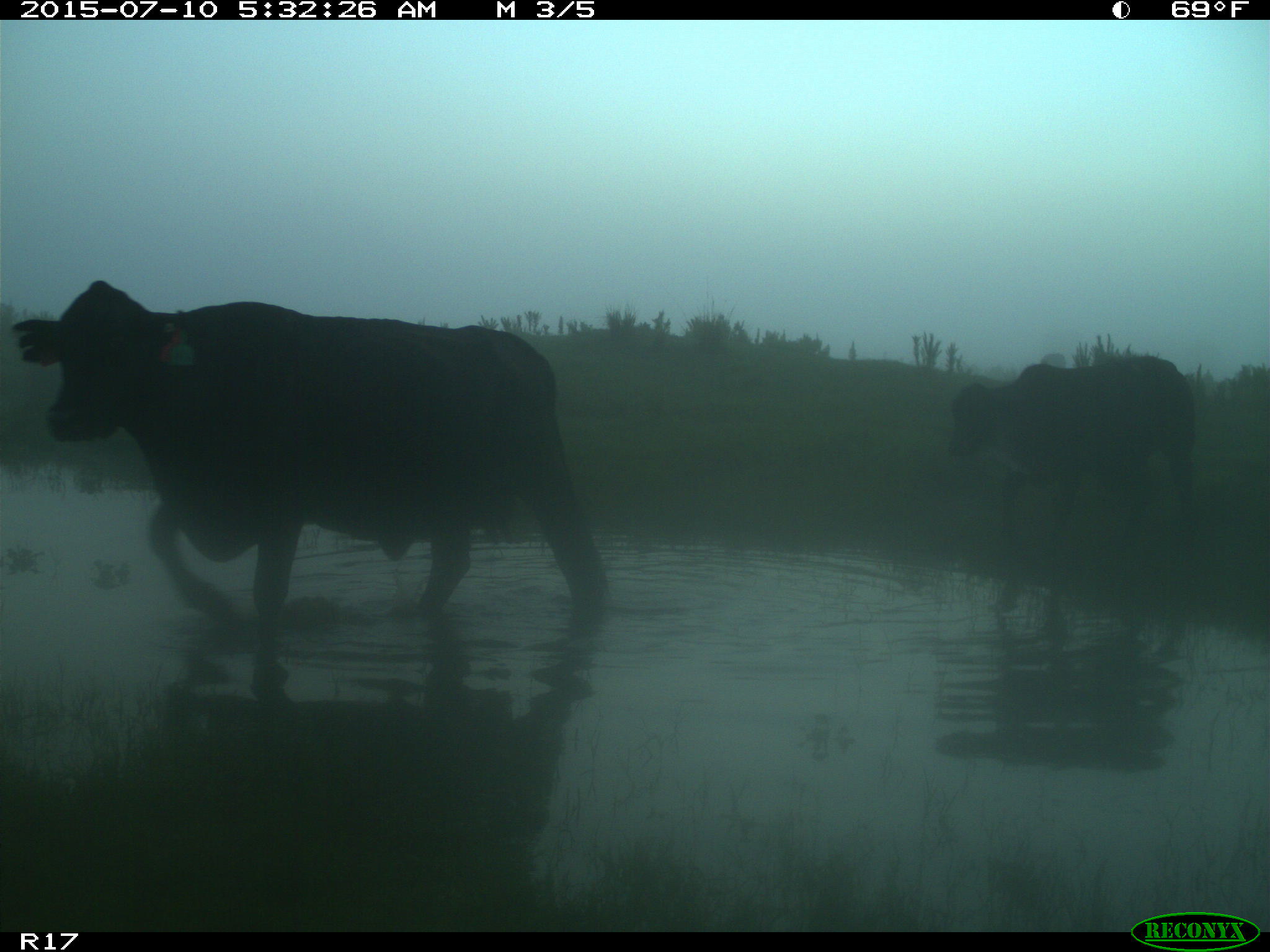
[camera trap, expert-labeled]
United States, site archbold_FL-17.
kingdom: Animalia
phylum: Chordata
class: Mammalia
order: Artiodactyla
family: Bovidae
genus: Bos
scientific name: Bos taurus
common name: domestic cow